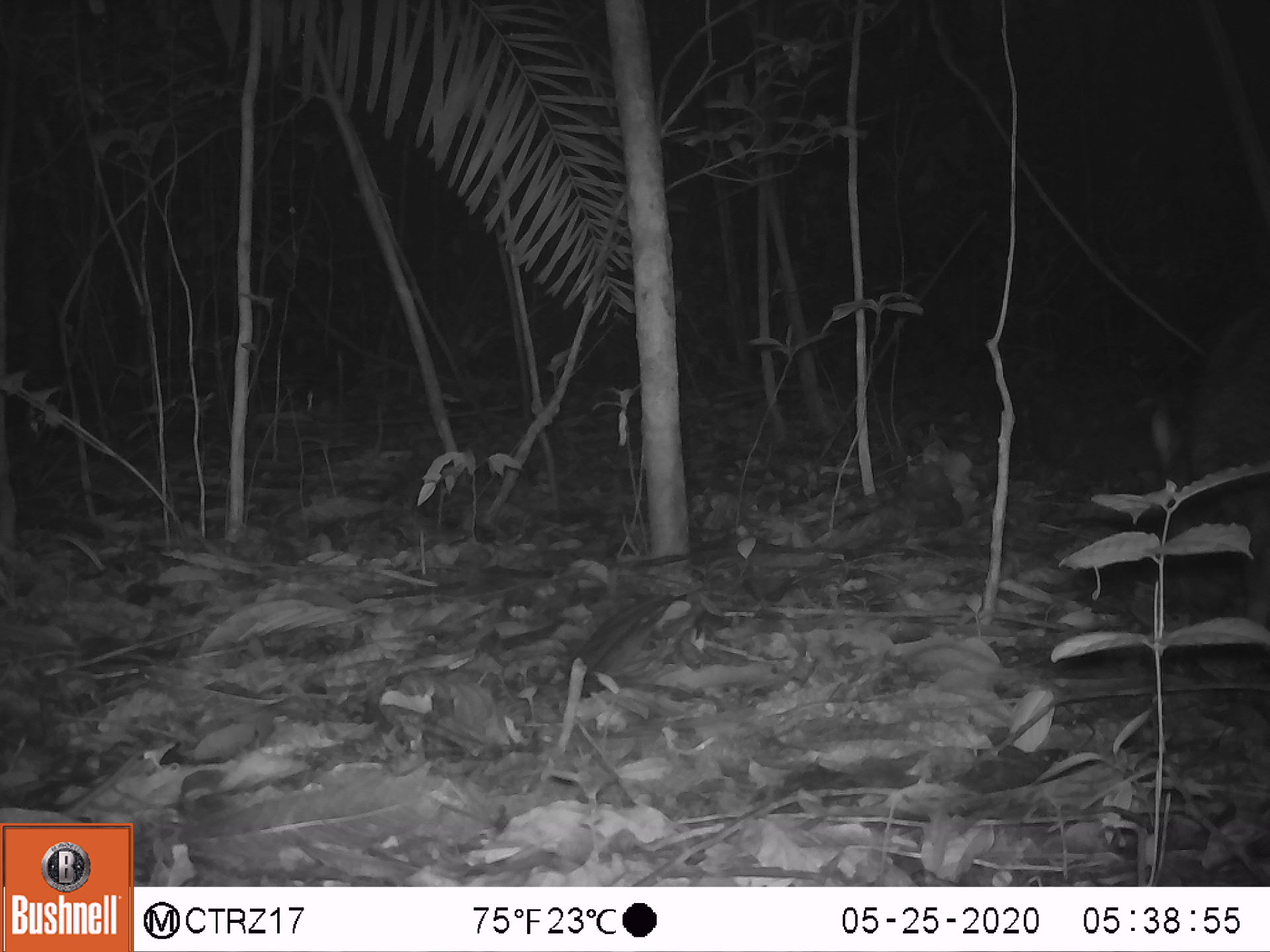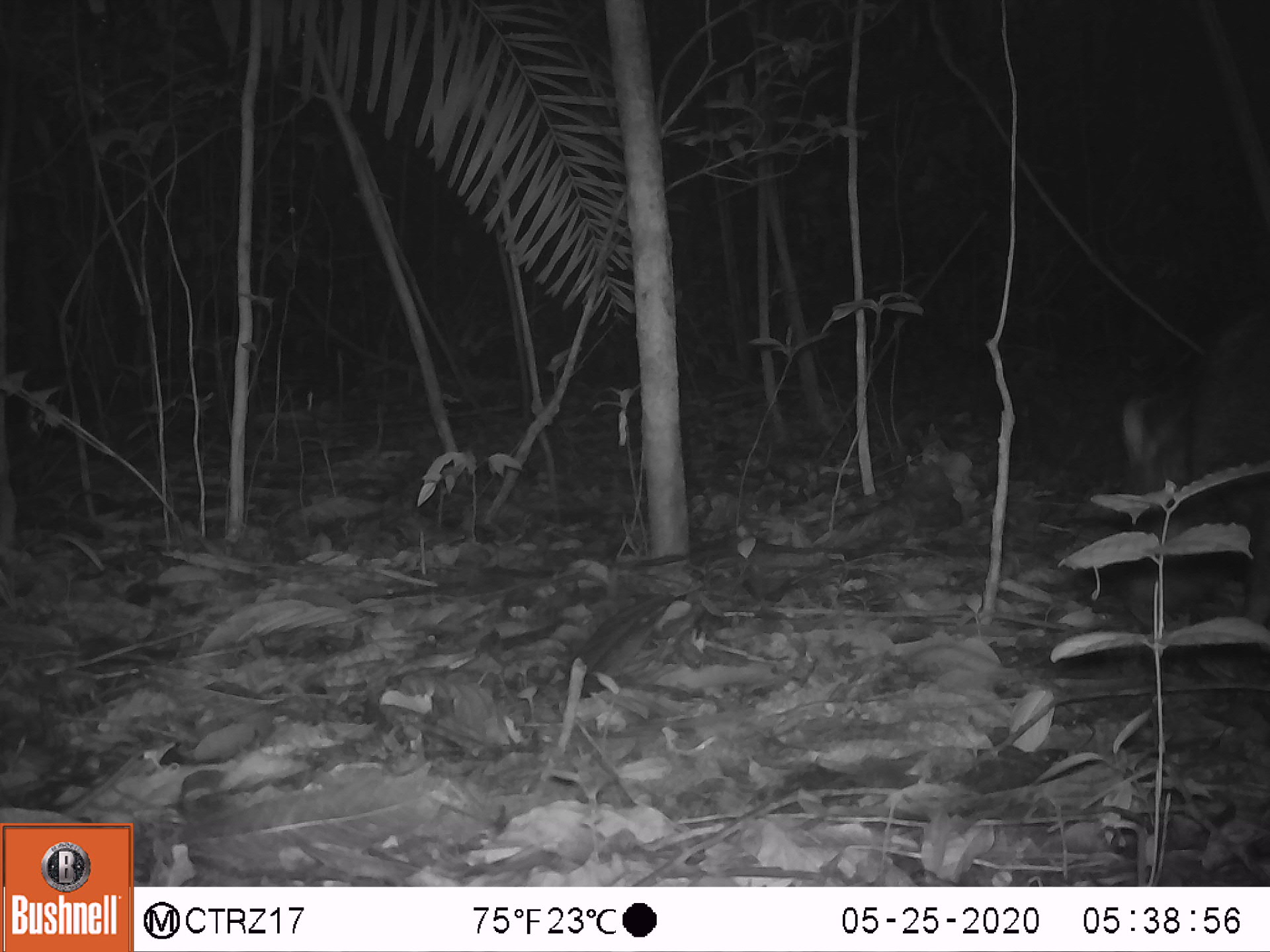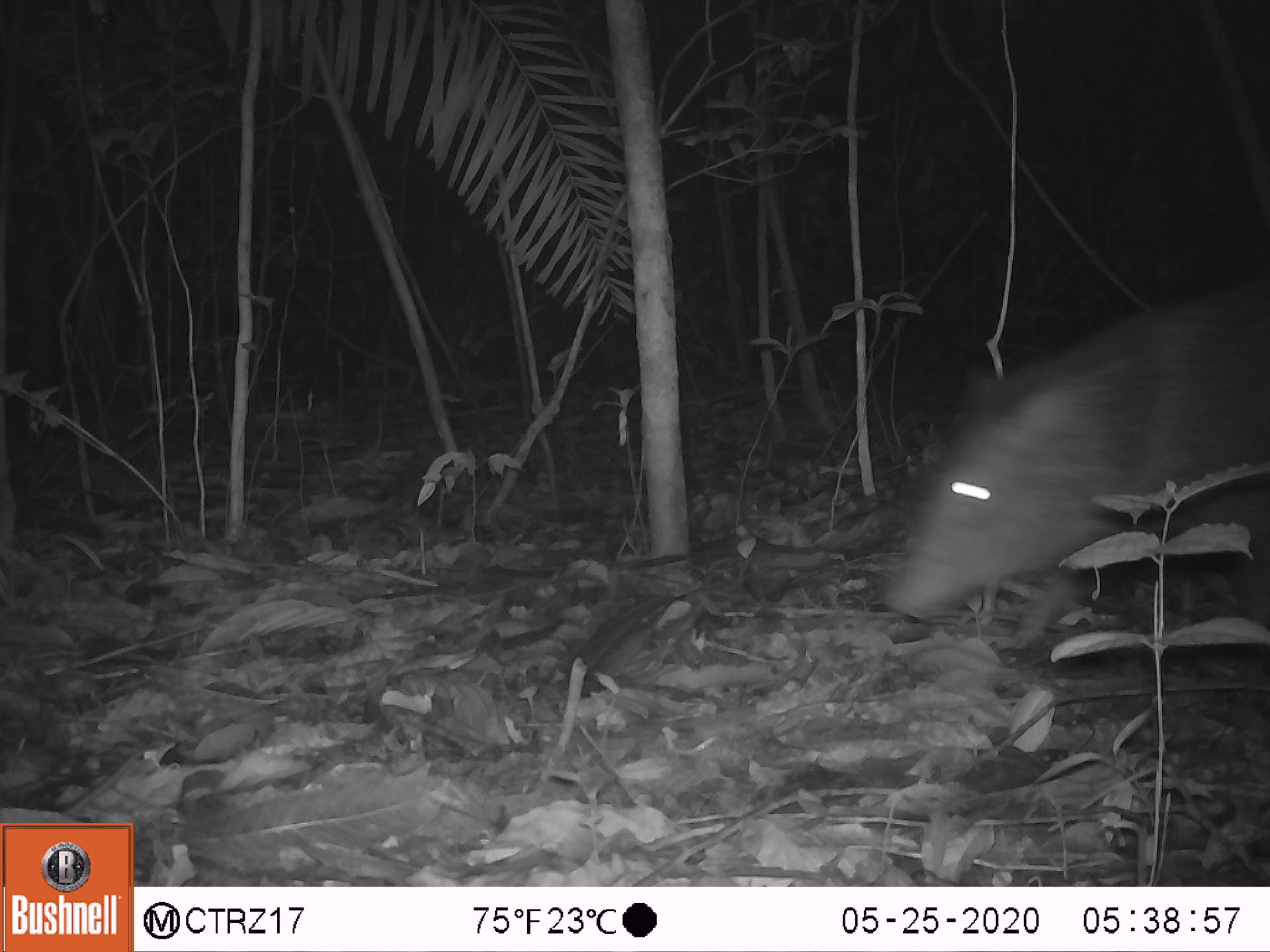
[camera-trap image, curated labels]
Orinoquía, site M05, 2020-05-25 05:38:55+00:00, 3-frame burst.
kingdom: Animalia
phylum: Chordata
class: Mammalia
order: Artiodactyla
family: Tayassuidae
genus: Pecari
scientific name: Pecari tajacu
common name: collared peccary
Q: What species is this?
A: Collared peccary (Pecari tajacu).